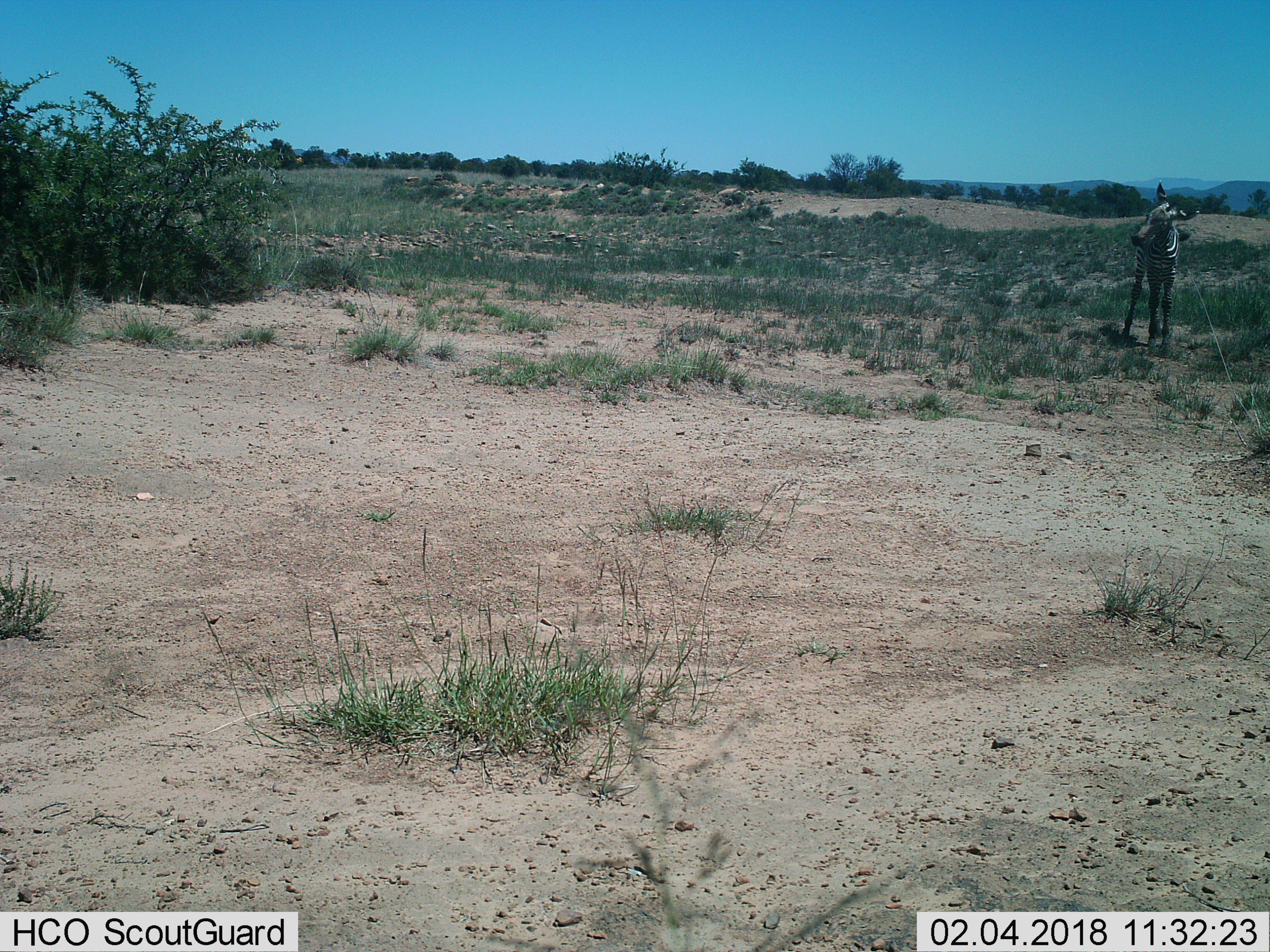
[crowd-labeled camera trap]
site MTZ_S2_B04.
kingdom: Animalia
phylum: Chordata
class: Mammalia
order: Perissodactyla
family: Equidae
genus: Equus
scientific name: Equus zebra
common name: mountain zebra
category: zebramountain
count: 1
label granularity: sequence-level